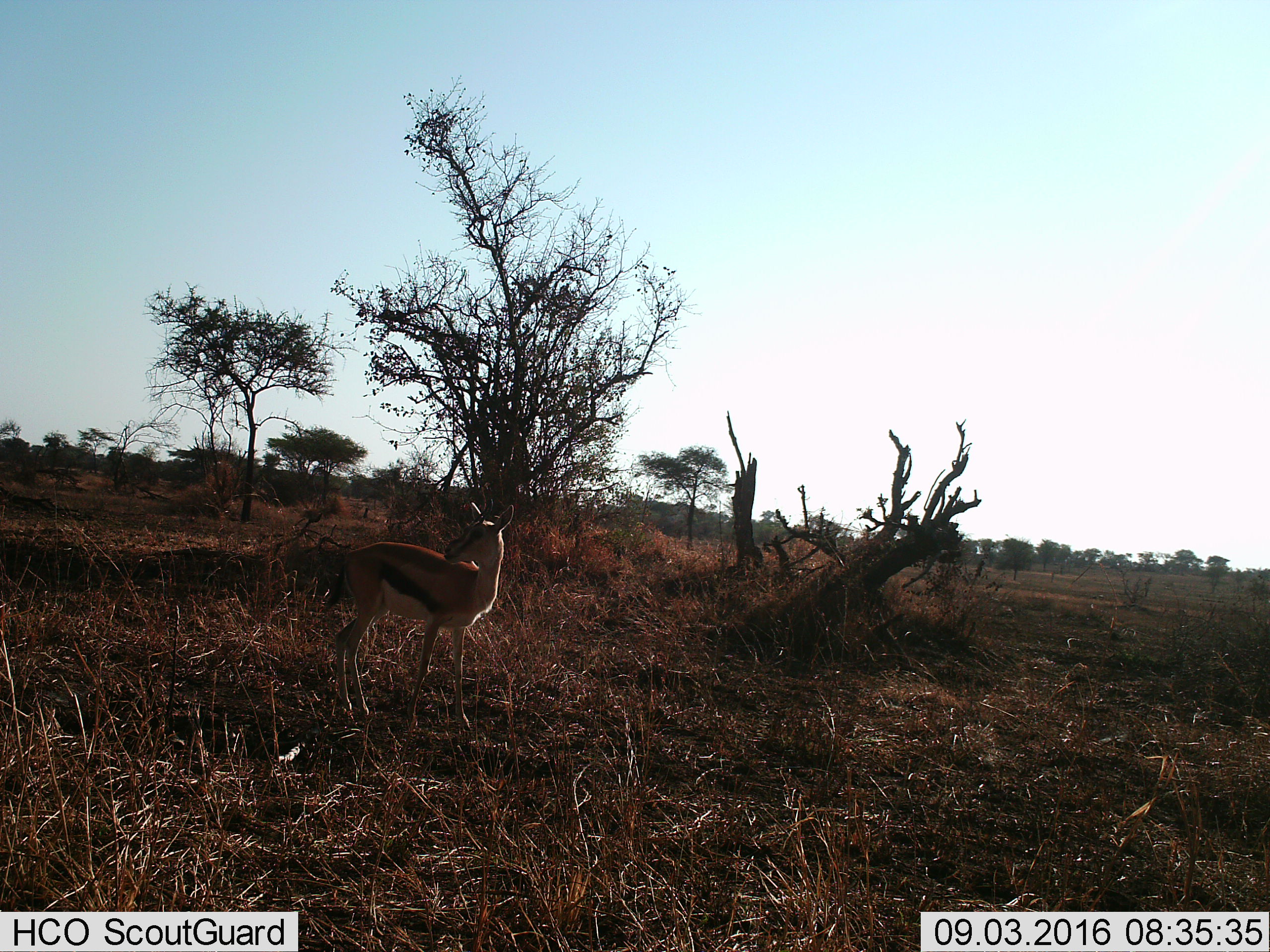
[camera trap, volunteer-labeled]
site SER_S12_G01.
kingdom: Animalia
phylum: Chordata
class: Mammalia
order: Artiodactyla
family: Bovidae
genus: Eudorcas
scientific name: Eudorcas thomsonii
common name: thomson's gazelle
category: gazellethomsons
Gazellethomsons (thomson's gazelle) (Eudorcas thomsonii), count 1. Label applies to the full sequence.